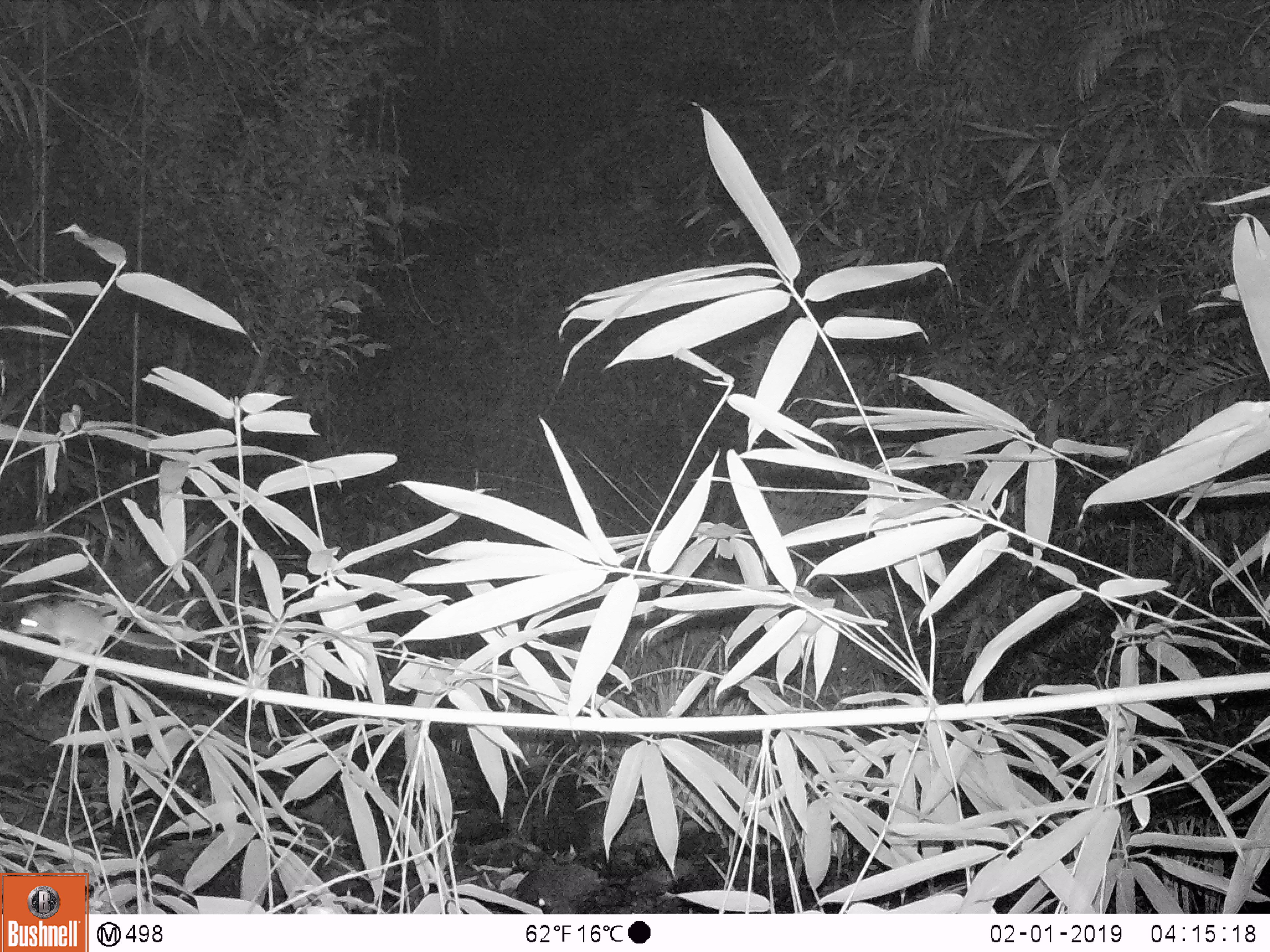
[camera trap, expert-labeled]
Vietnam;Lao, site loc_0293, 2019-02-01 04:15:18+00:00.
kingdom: Animalia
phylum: Chordata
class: Mammalia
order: Rodentia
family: Muridae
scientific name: Muridae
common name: old-world mice and rats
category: unidentified murid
Unidentified murid (old-world mice and rats) (Muridae). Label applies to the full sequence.